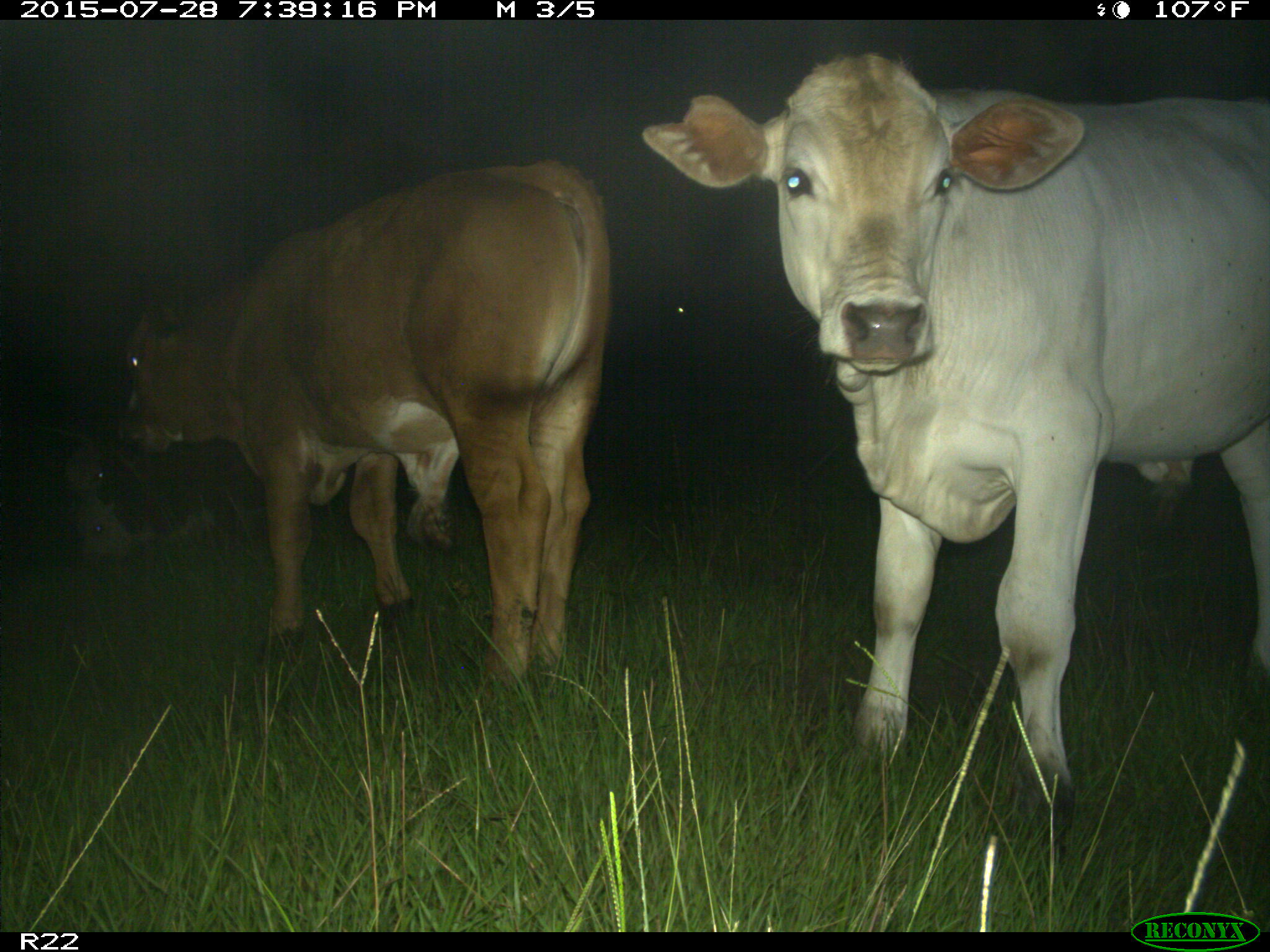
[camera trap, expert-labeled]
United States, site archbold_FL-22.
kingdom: Animalia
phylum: Chordata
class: Mammalia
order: Artiodactyla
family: Bovidae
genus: Bos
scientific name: Bos taurus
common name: domestic cow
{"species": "Bos taurus (domestic cow)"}